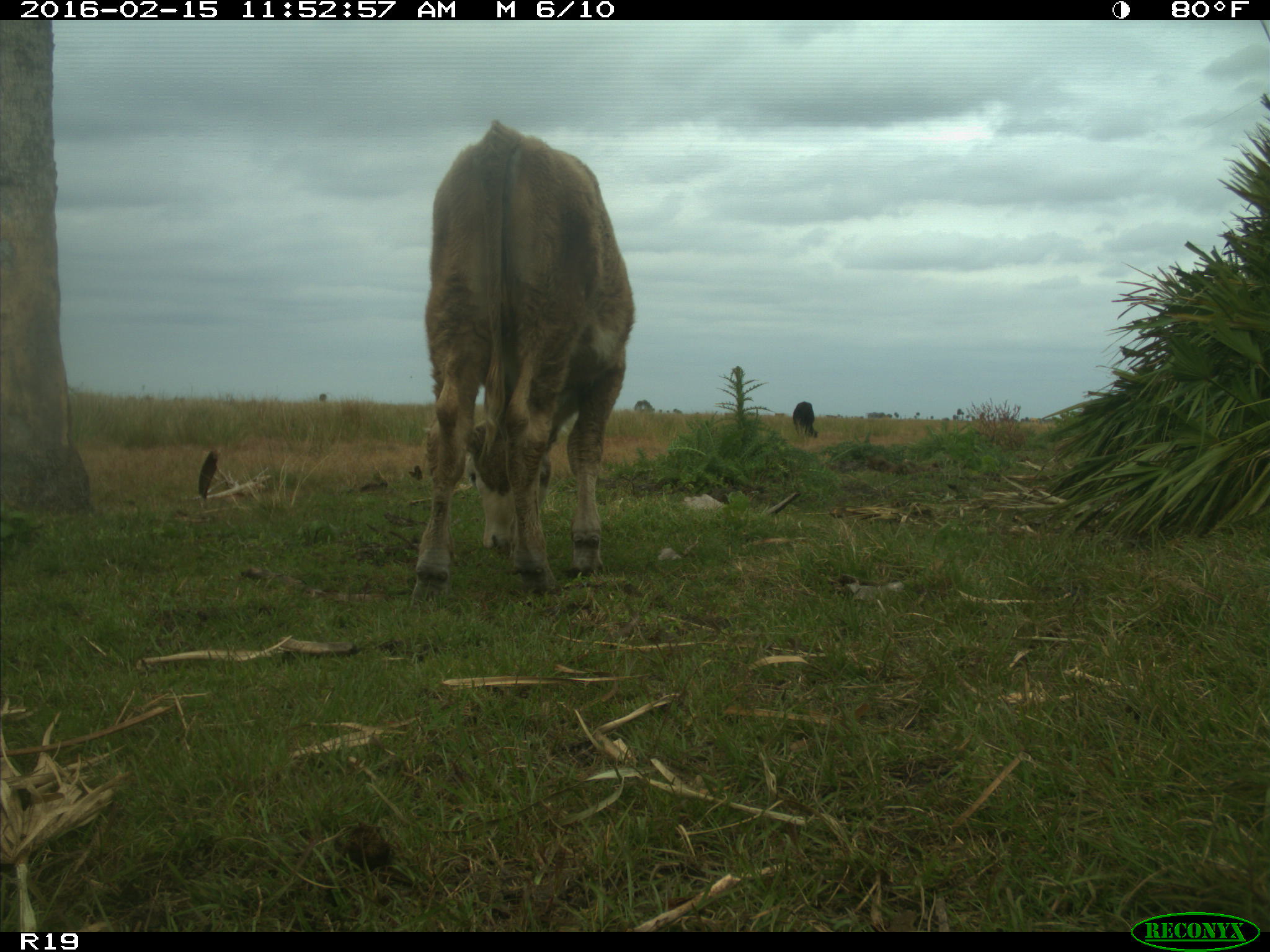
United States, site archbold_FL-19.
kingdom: Animalia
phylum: Chordata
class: Mammalia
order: Artiodactyla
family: Bovidae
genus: Bos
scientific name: Bos taurus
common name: domestic cow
Bos taurus (domestic cow).